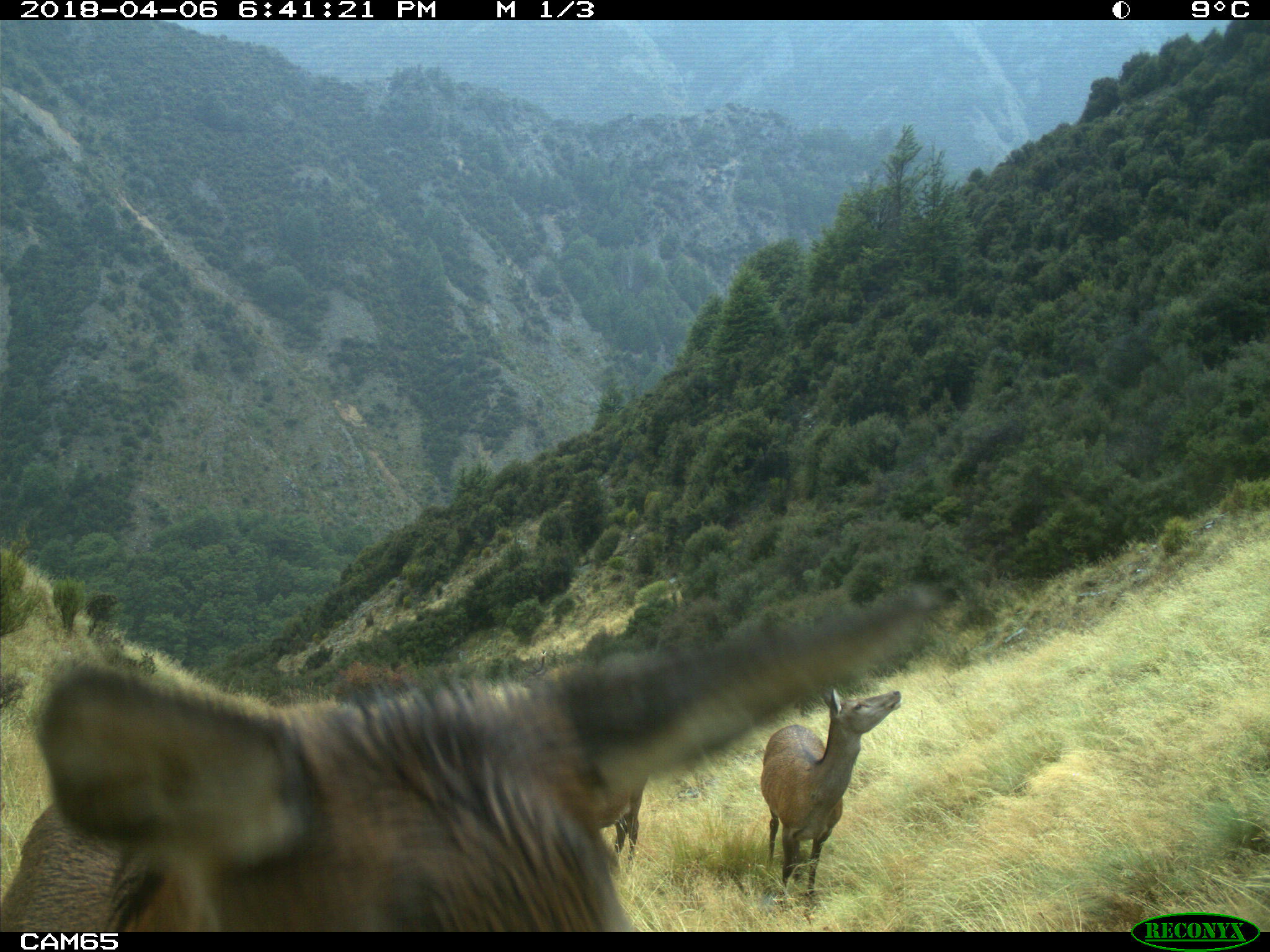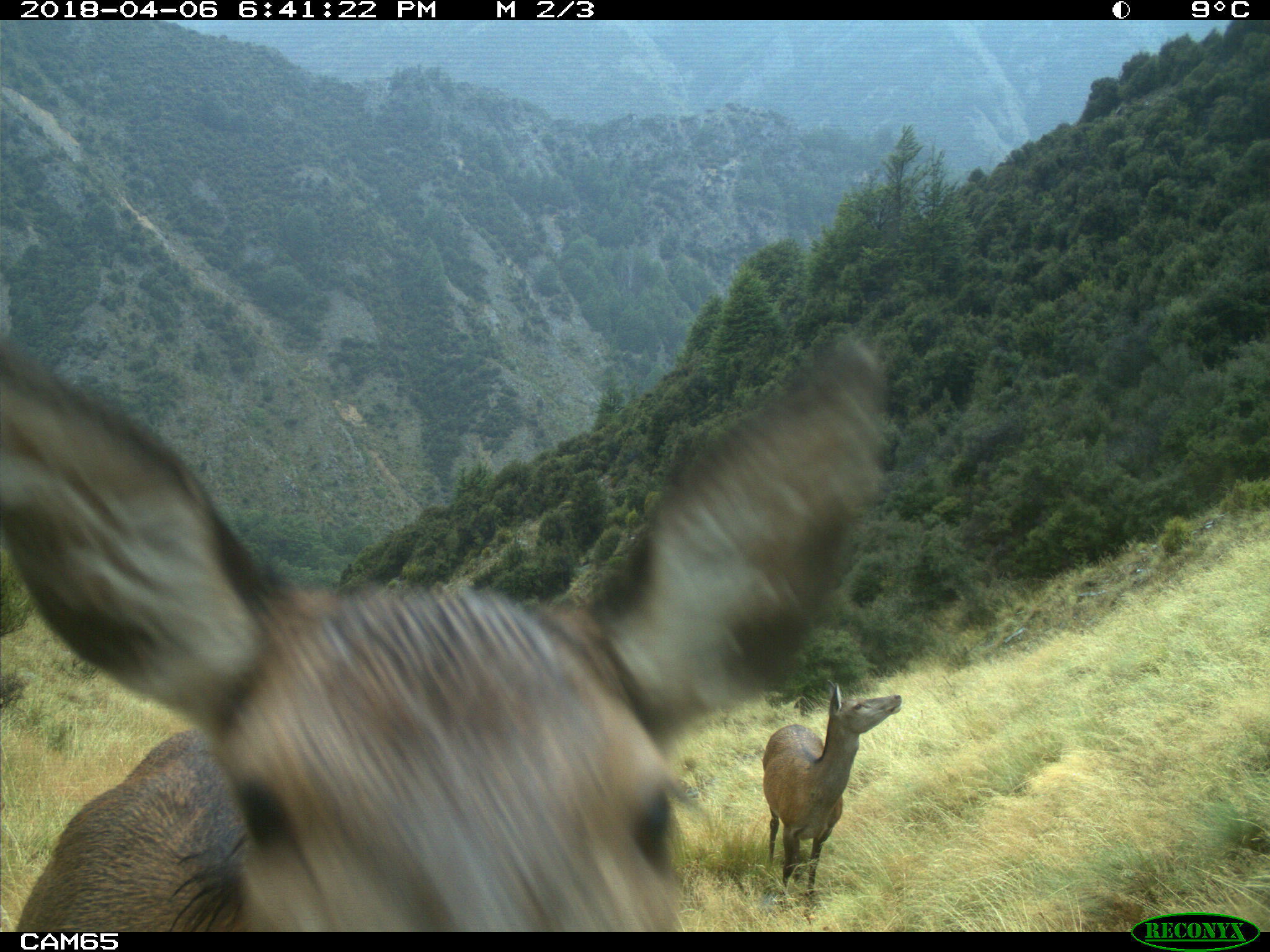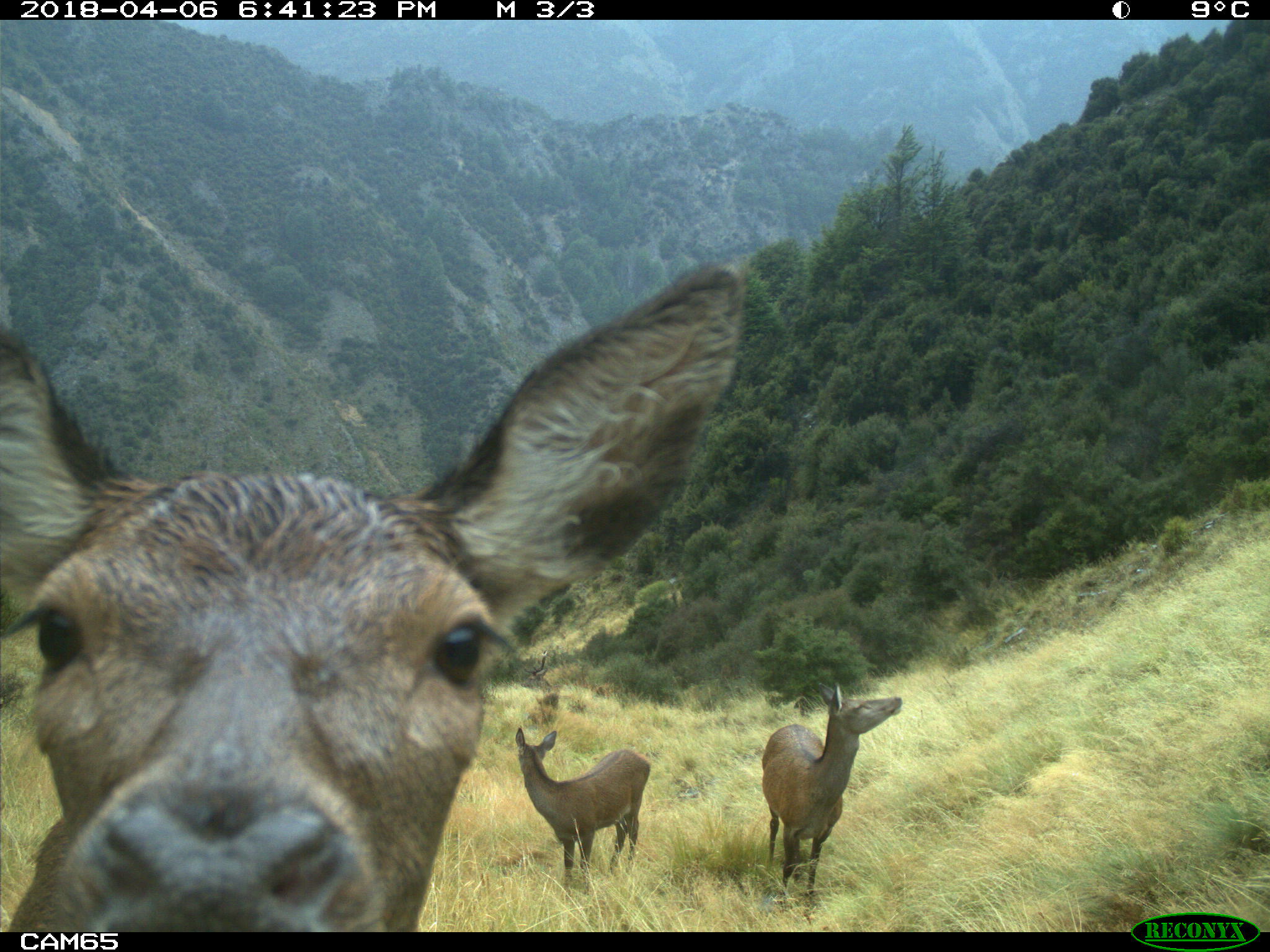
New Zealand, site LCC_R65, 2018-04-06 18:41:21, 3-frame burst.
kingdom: Animalia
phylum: Chordata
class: Mammalia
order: Artiodactyla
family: Cervidae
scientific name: Cervidae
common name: deer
Deer (Cervidae).